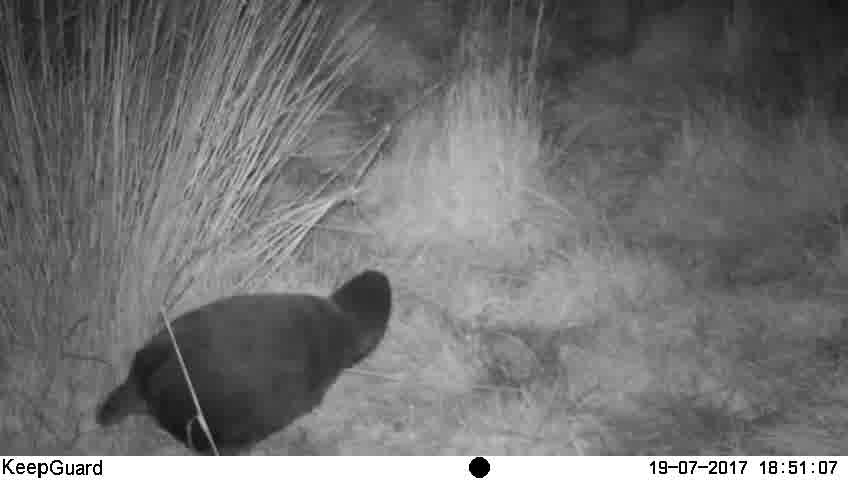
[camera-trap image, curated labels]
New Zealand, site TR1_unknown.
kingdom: Animalia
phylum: Chordata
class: Aves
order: Gruiformes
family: Rallidae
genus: Porphyrio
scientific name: Porphyrio mantelli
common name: takahe